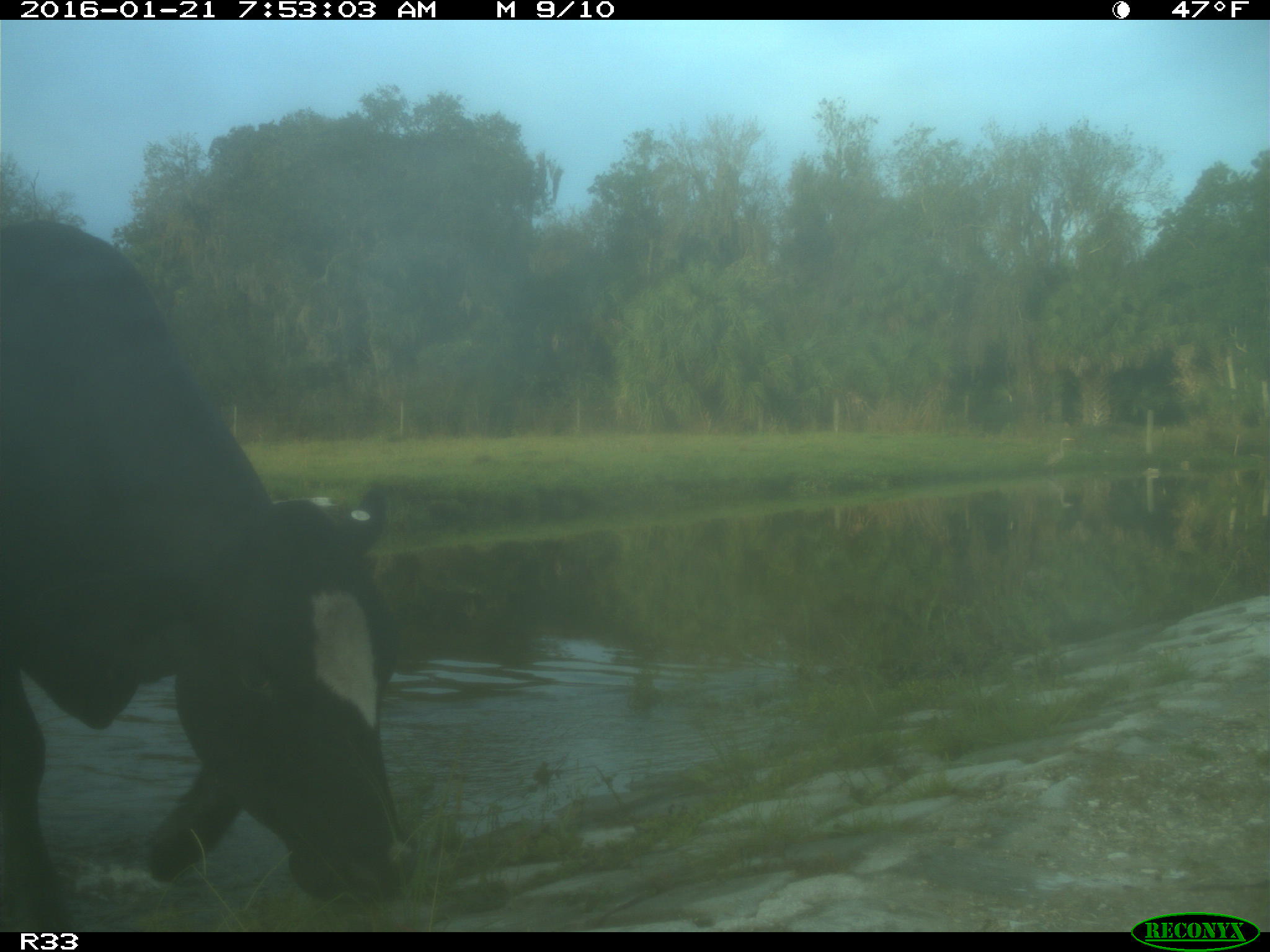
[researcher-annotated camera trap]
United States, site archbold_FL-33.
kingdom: Animalia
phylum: Chordata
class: Mammalia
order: Artiodactyla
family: Bovidae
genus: Bos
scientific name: Bos taurus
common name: domestic cow